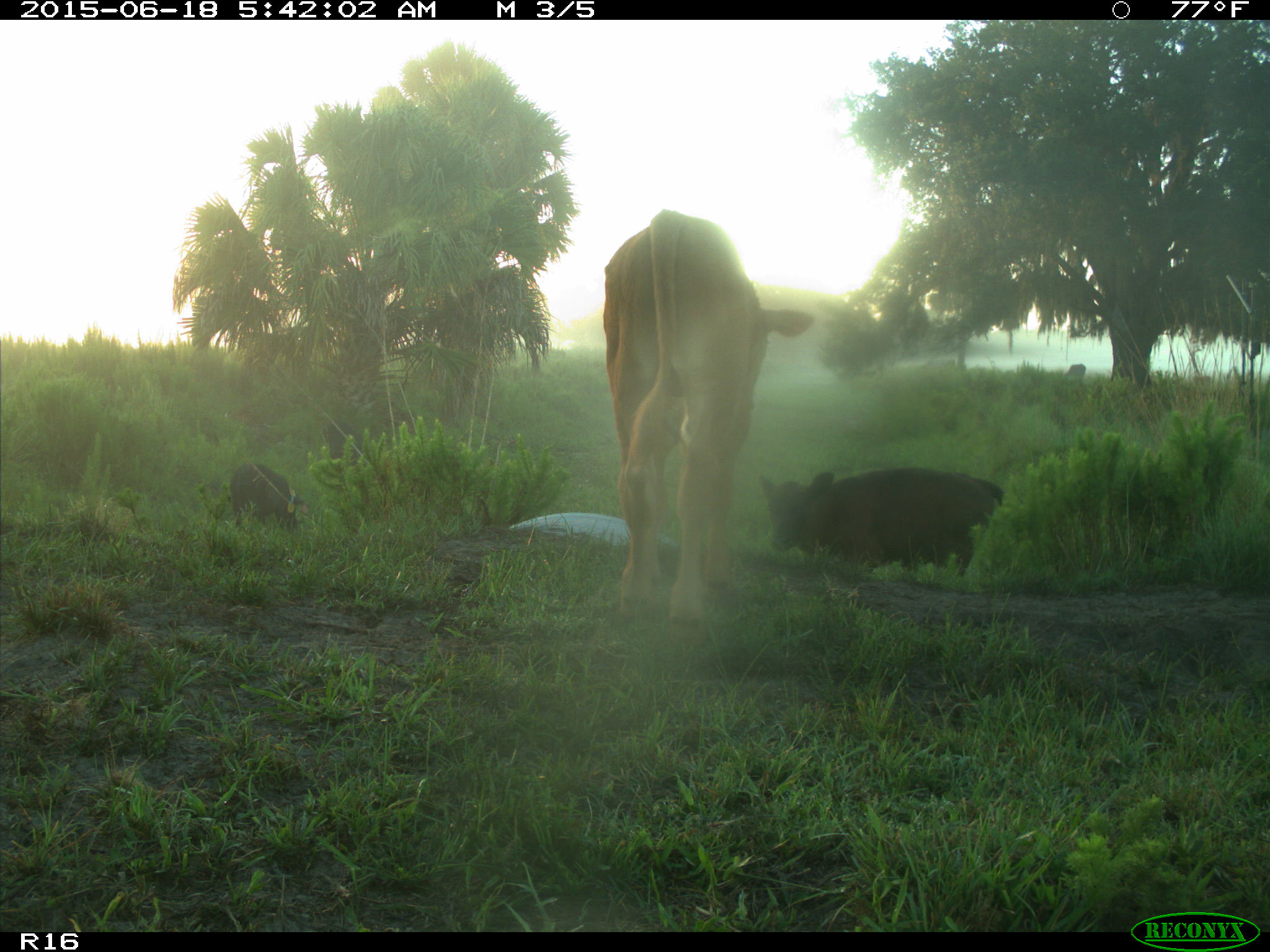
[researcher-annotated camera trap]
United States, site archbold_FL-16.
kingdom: Animalia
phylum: Chordata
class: Mammalia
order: Artiodactyla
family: Suidae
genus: Sus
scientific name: Sus scrofa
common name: wild boar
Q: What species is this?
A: Sus scrofa (wild boar).